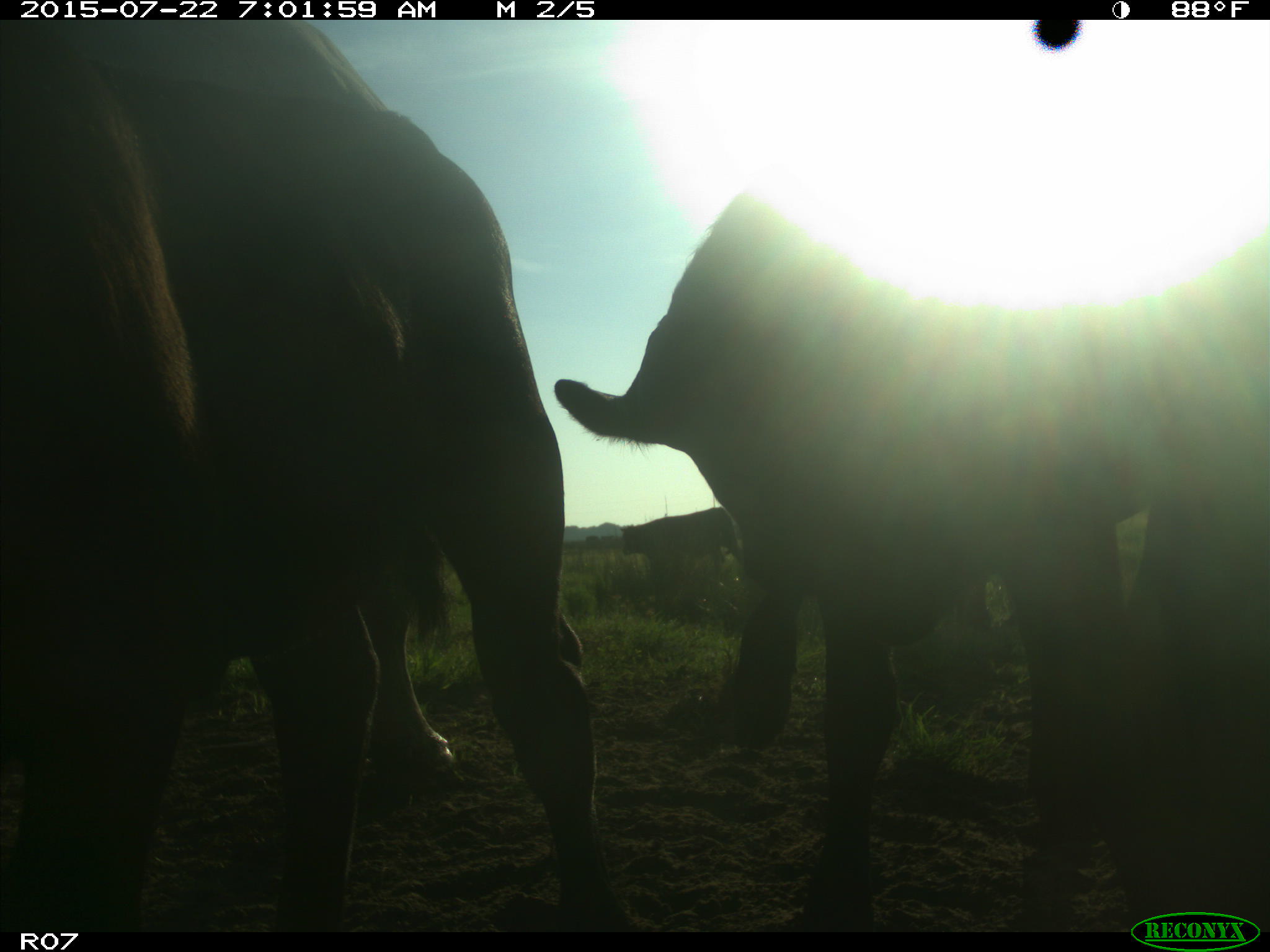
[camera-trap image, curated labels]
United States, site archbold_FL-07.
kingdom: Animalia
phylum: Chordata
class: Mammalia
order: Artiodactyla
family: Suidae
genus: Sus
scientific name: Sus scrofa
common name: wild boar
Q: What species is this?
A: Sus scrofa (wild boar).